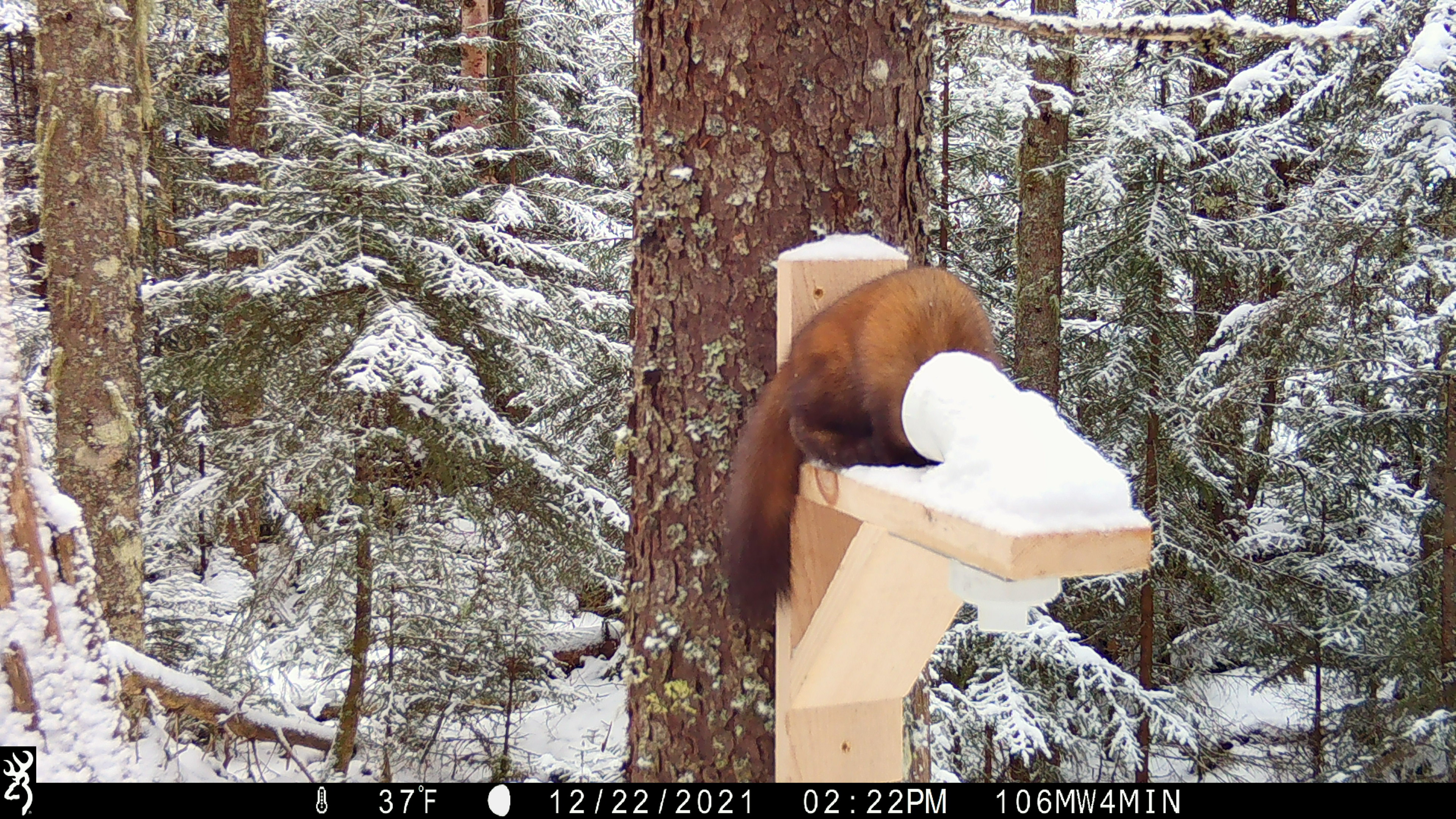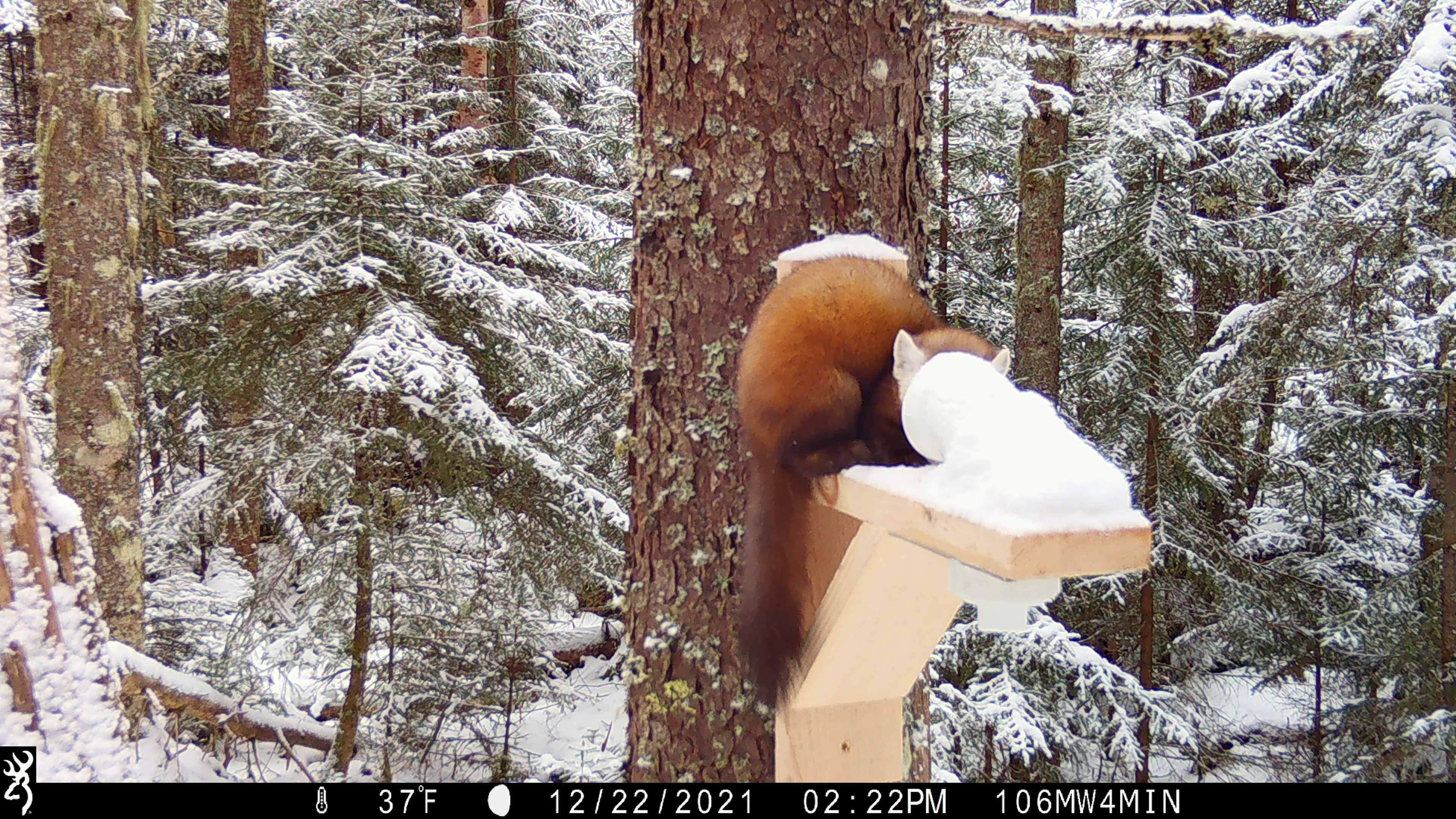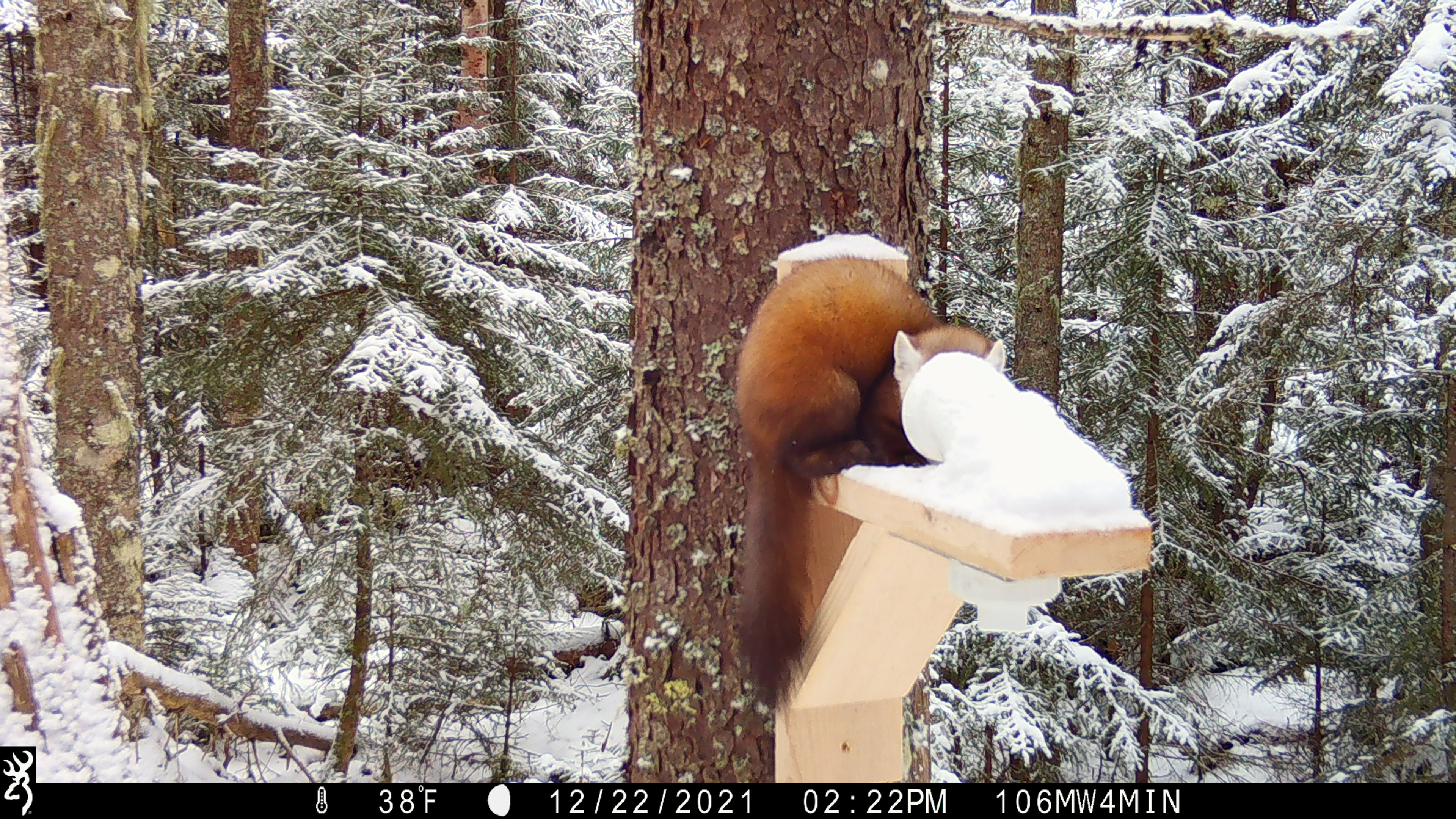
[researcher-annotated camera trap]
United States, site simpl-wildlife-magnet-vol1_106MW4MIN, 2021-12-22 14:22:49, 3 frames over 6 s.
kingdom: Animalia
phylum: Chordata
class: Mammalia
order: Carnivora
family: Mustelidae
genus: Martes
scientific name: Martes americana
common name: american marten